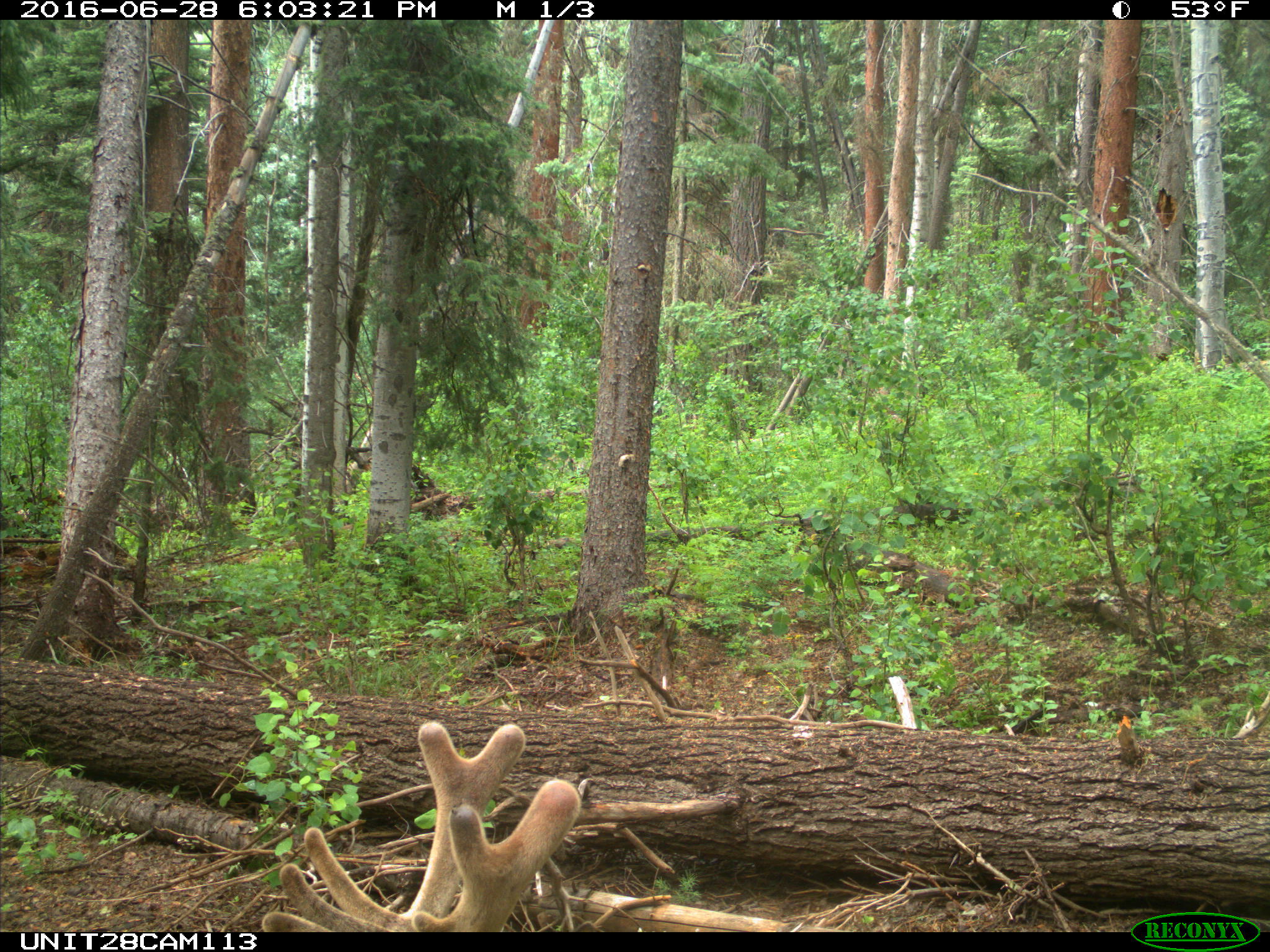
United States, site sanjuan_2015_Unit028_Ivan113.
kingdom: Animalia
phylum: Chordata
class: Mammalia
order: Artiodactyla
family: Cervidae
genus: Cervus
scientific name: Cervus elaphus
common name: red deer